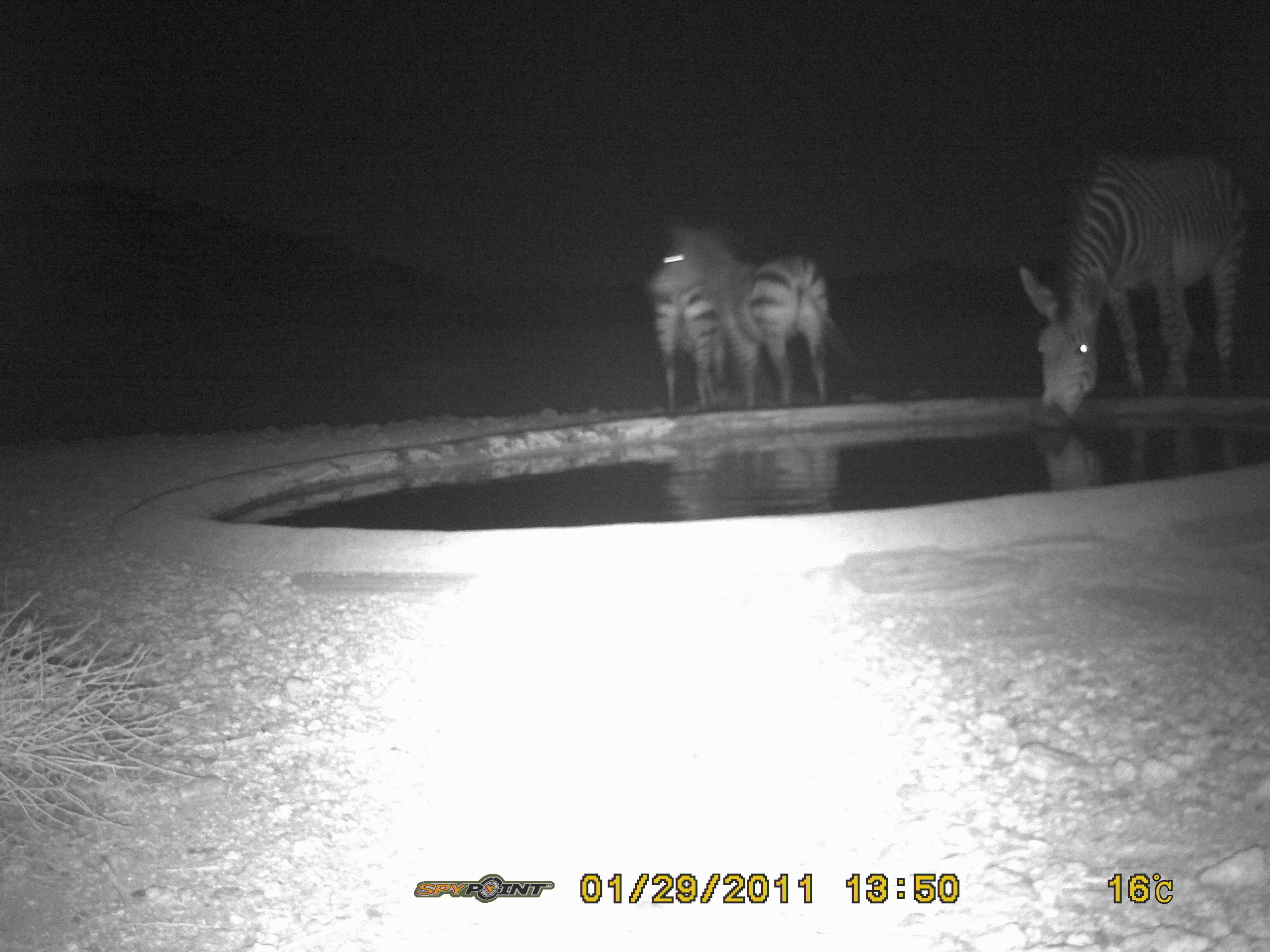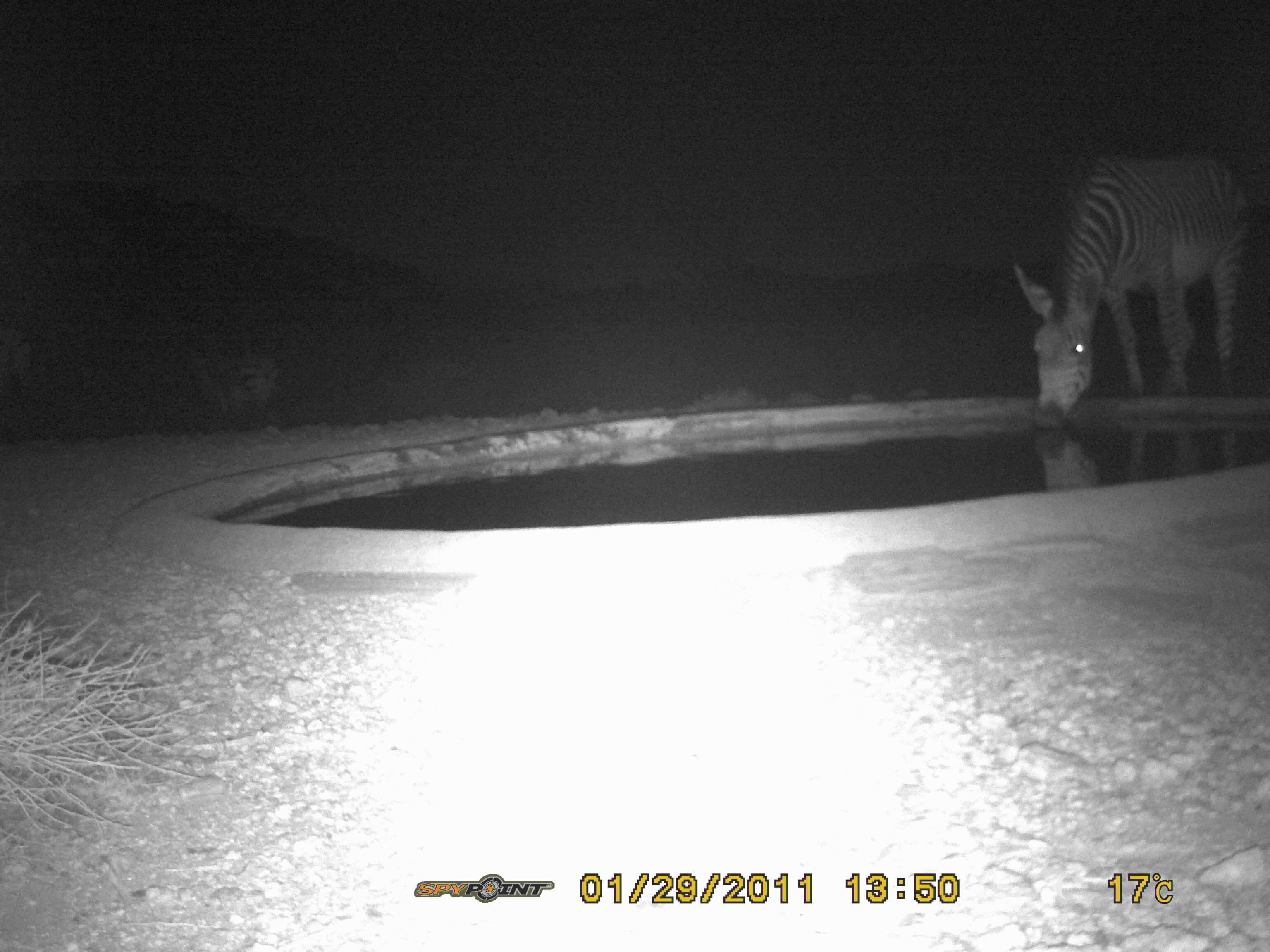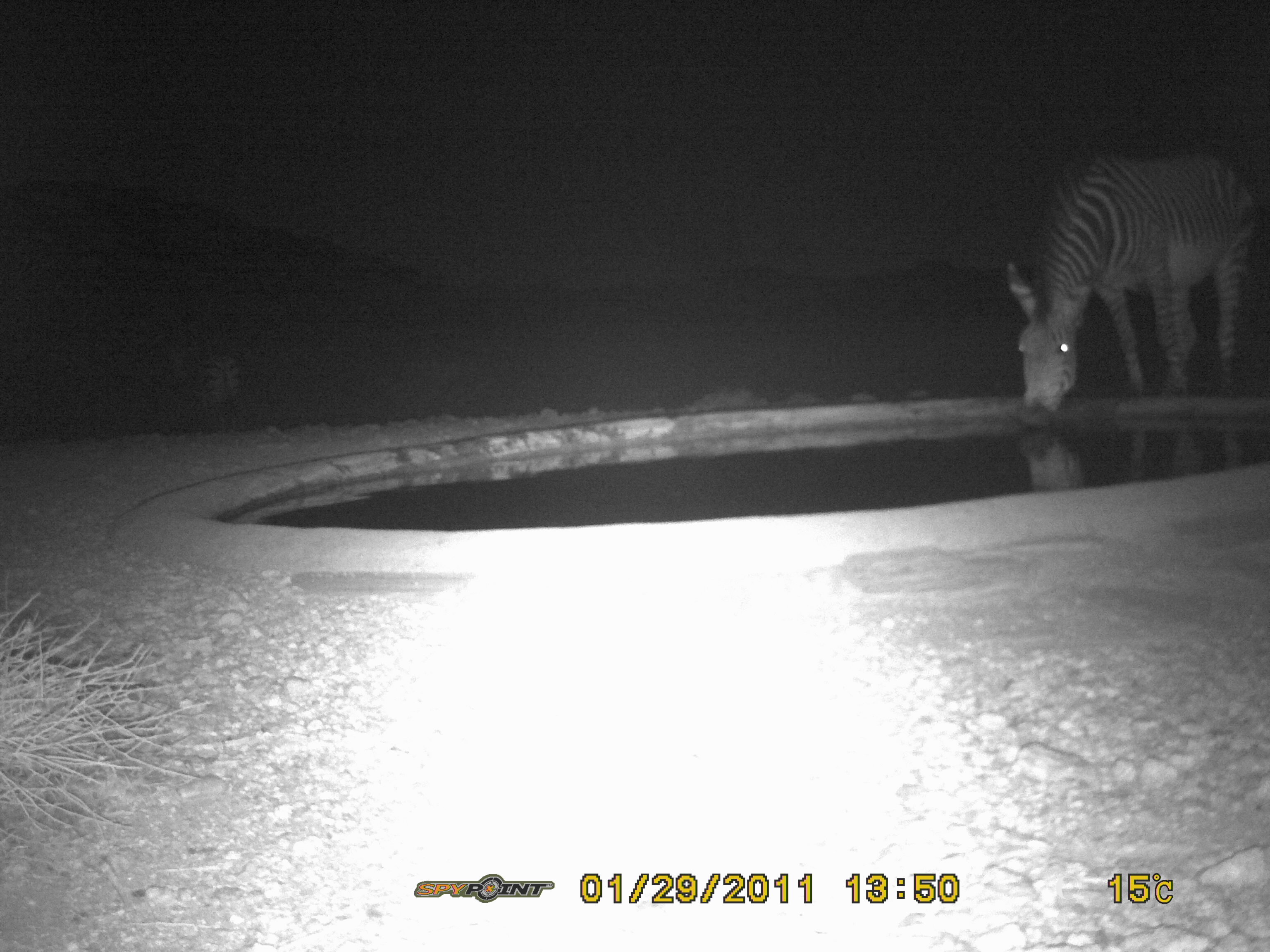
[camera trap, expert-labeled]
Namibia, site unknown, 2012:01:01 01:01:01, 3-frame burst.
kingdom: Animalia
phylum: Chordata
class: Mammalia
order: Perissodactyla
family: Equidae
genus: Equus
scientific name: Equus zebra hartmannae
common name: hartmann's mountain zebra